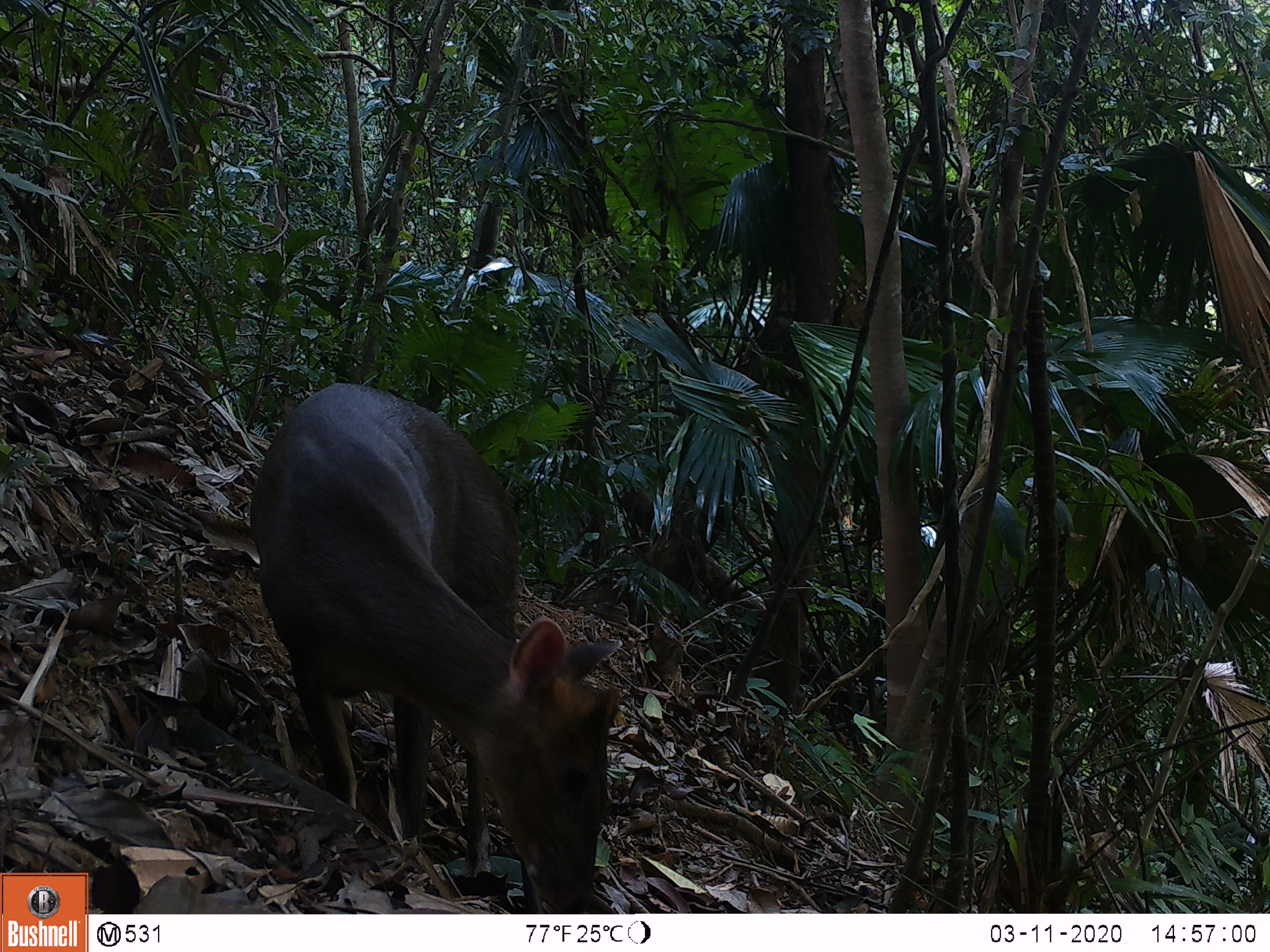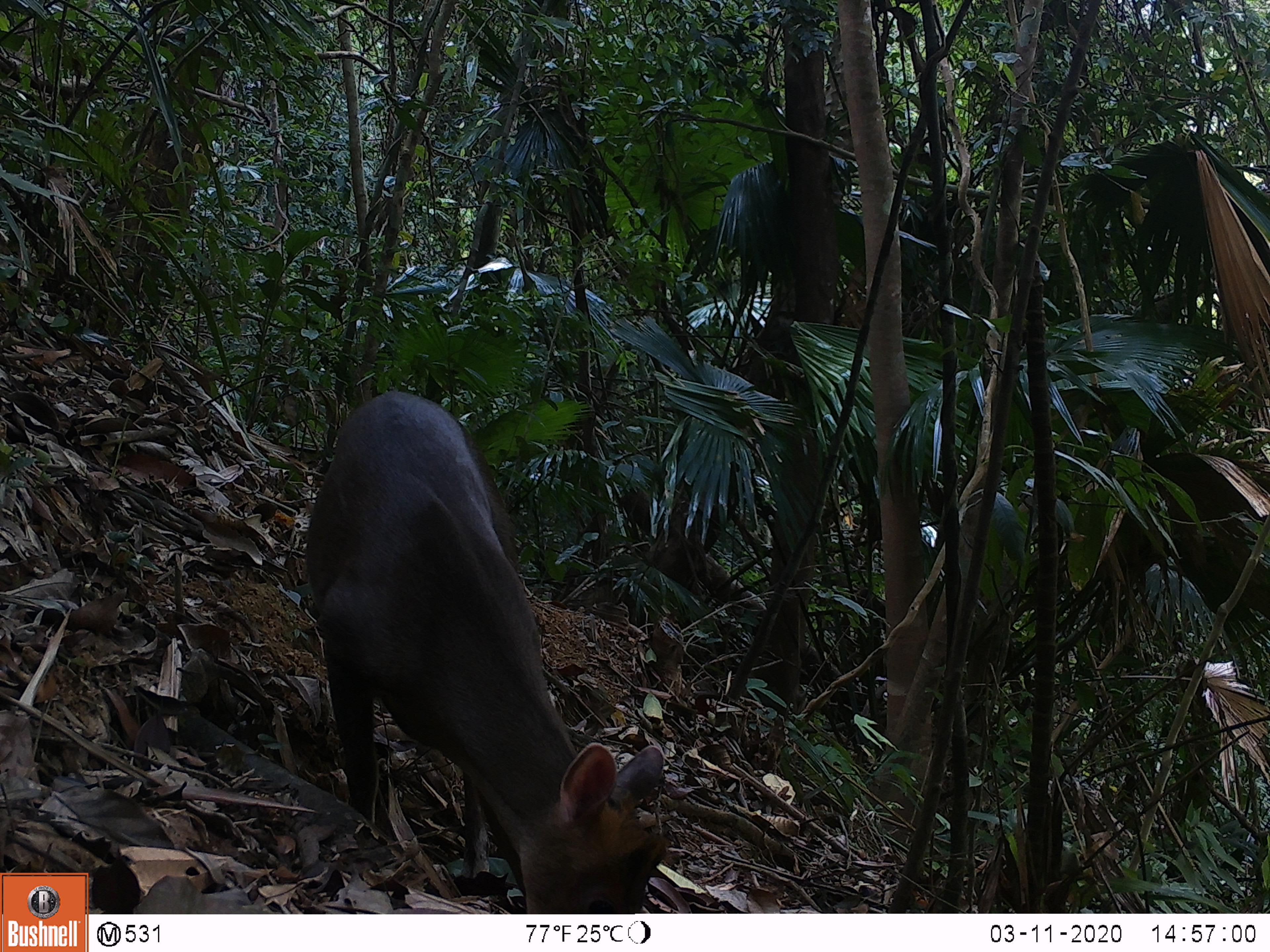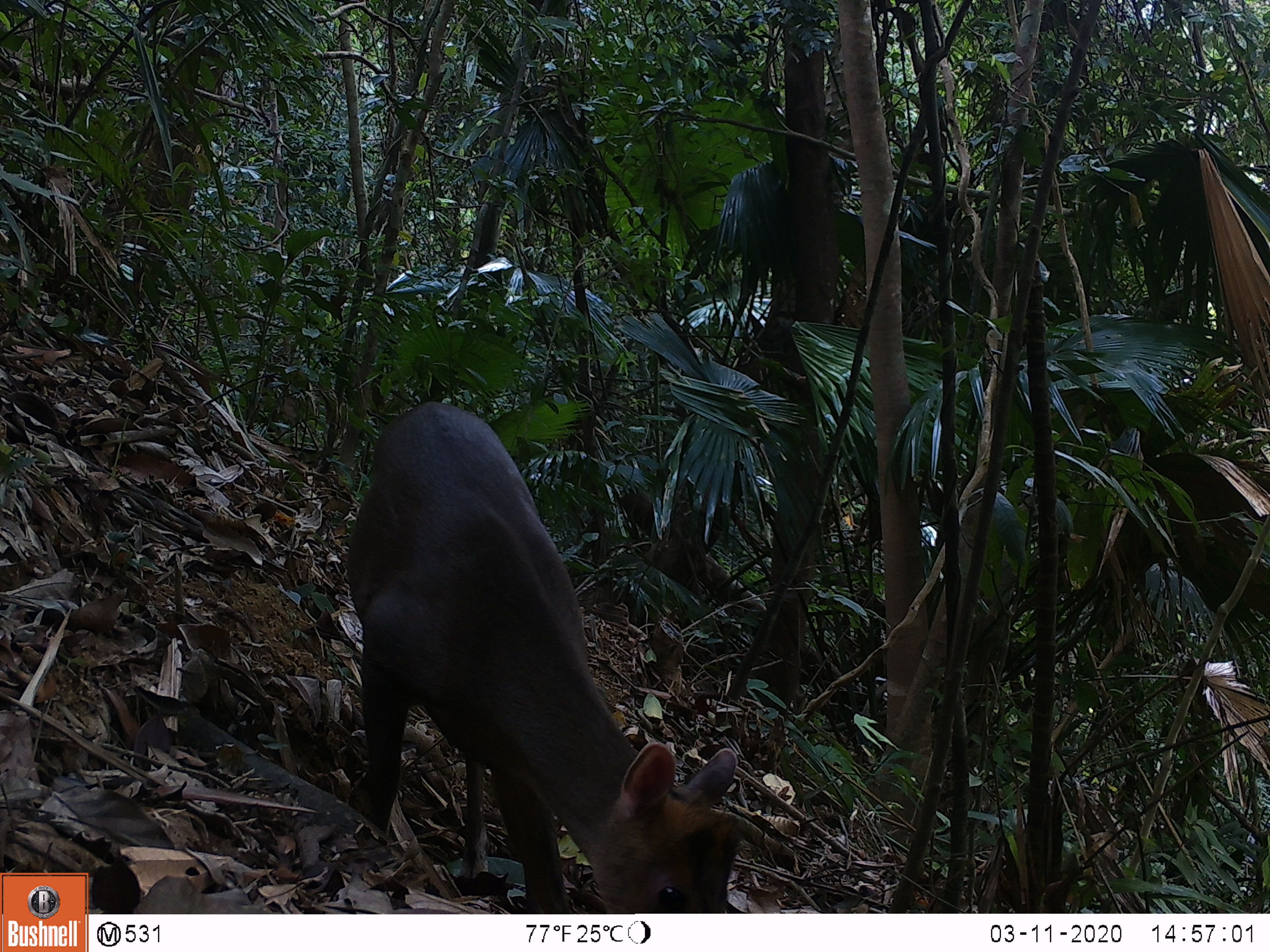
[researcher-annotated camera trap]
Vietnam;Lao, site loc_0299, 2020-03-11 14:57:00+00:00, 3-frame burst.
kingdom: Animalia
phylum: Chordata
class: Mammalia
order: Artiodactyla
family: Cervidae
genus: Muntiacus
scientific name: Muntiacus rooseveltorum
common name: roosevelt's muntjac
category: roosevelts muntjac group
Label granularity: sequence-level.